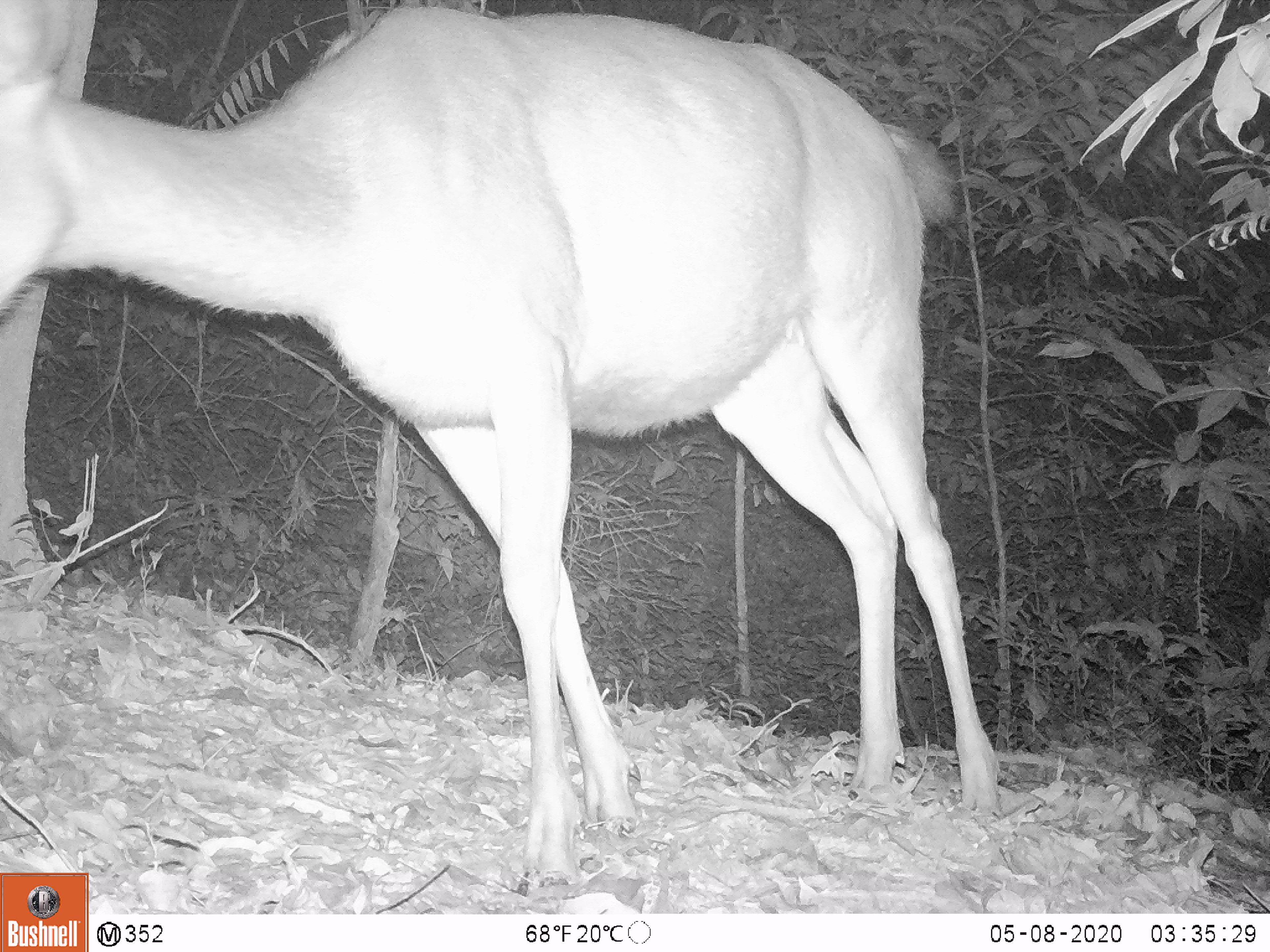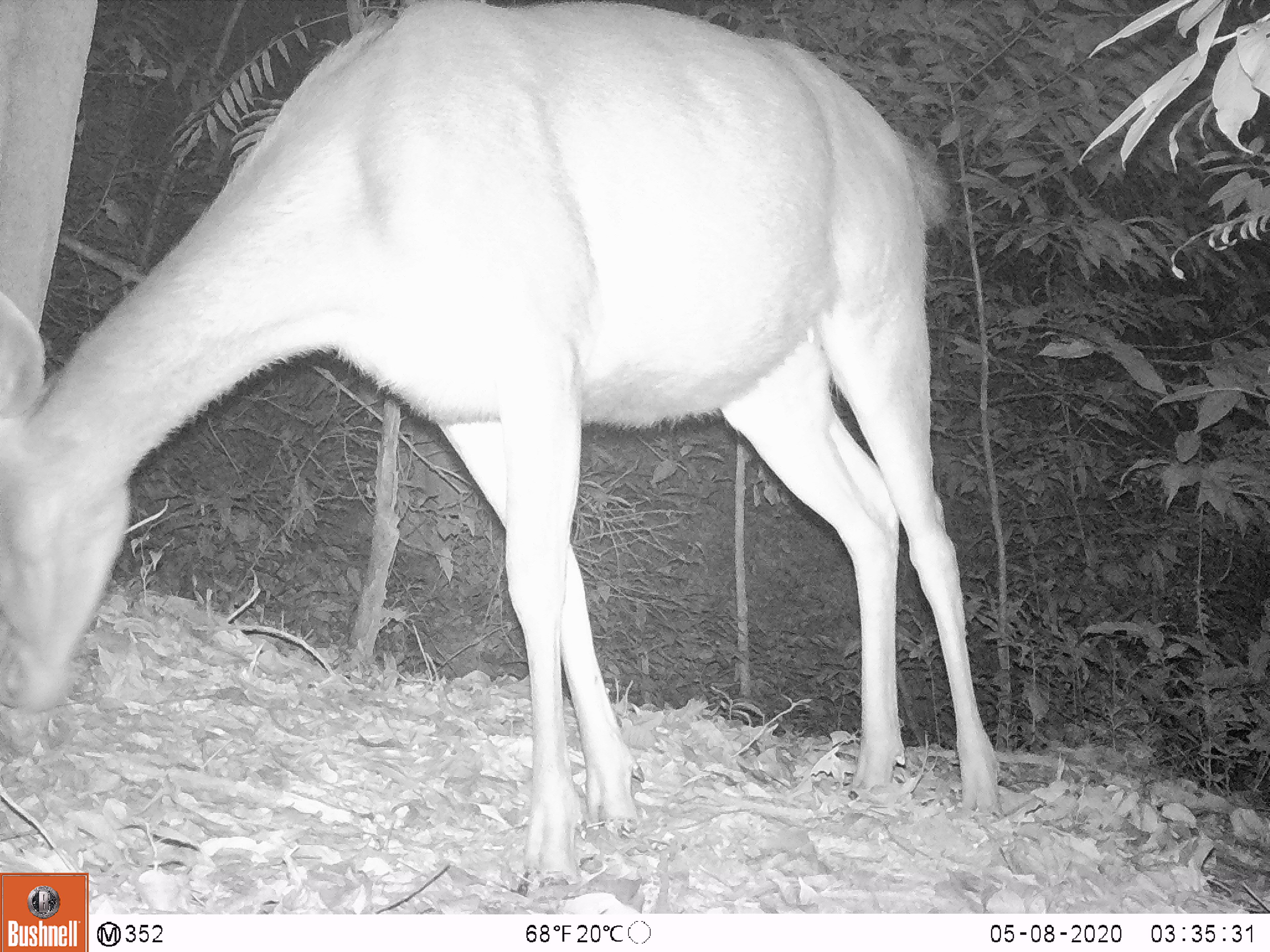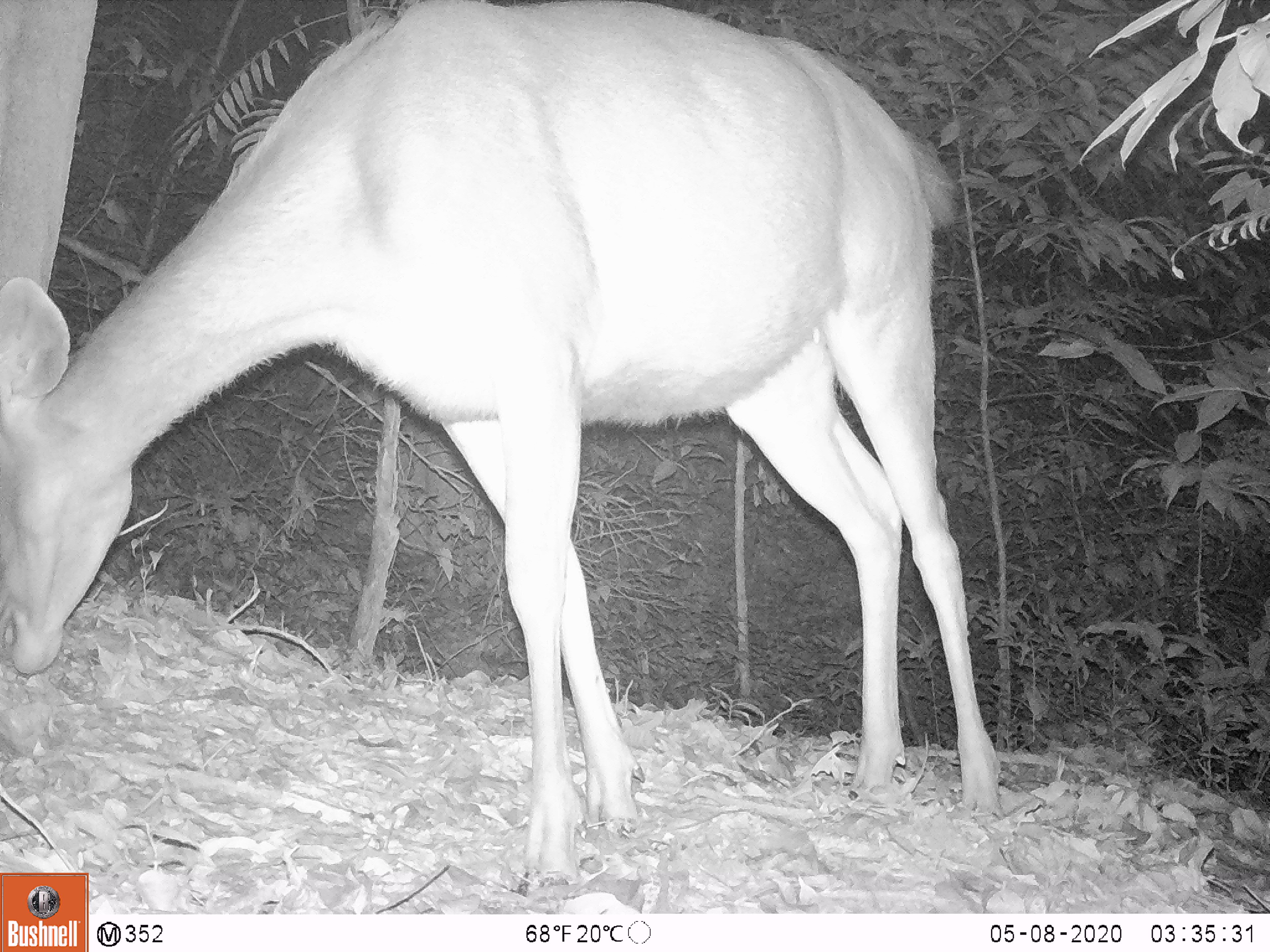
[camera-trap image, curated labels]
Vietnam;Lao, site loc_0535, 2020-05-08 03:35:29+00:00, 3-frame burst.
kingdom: Animalia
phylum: Chordata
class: Mammalia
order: Artiodactyla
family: Cervidae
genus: Rusa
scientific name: Rusa unicolor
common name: sambar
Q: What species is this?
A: Sambar (Rusa unicolor).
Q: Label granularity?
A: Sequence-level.